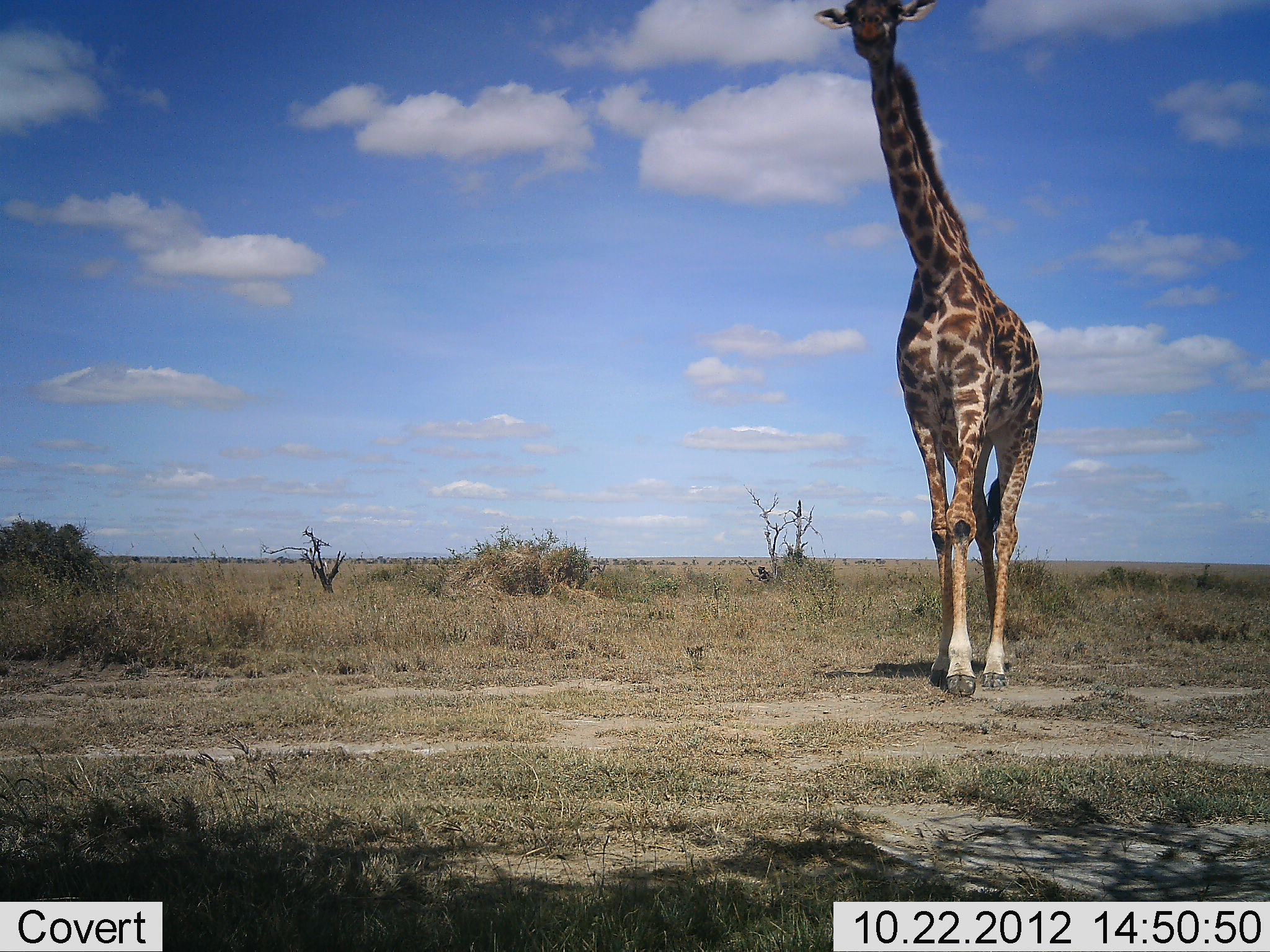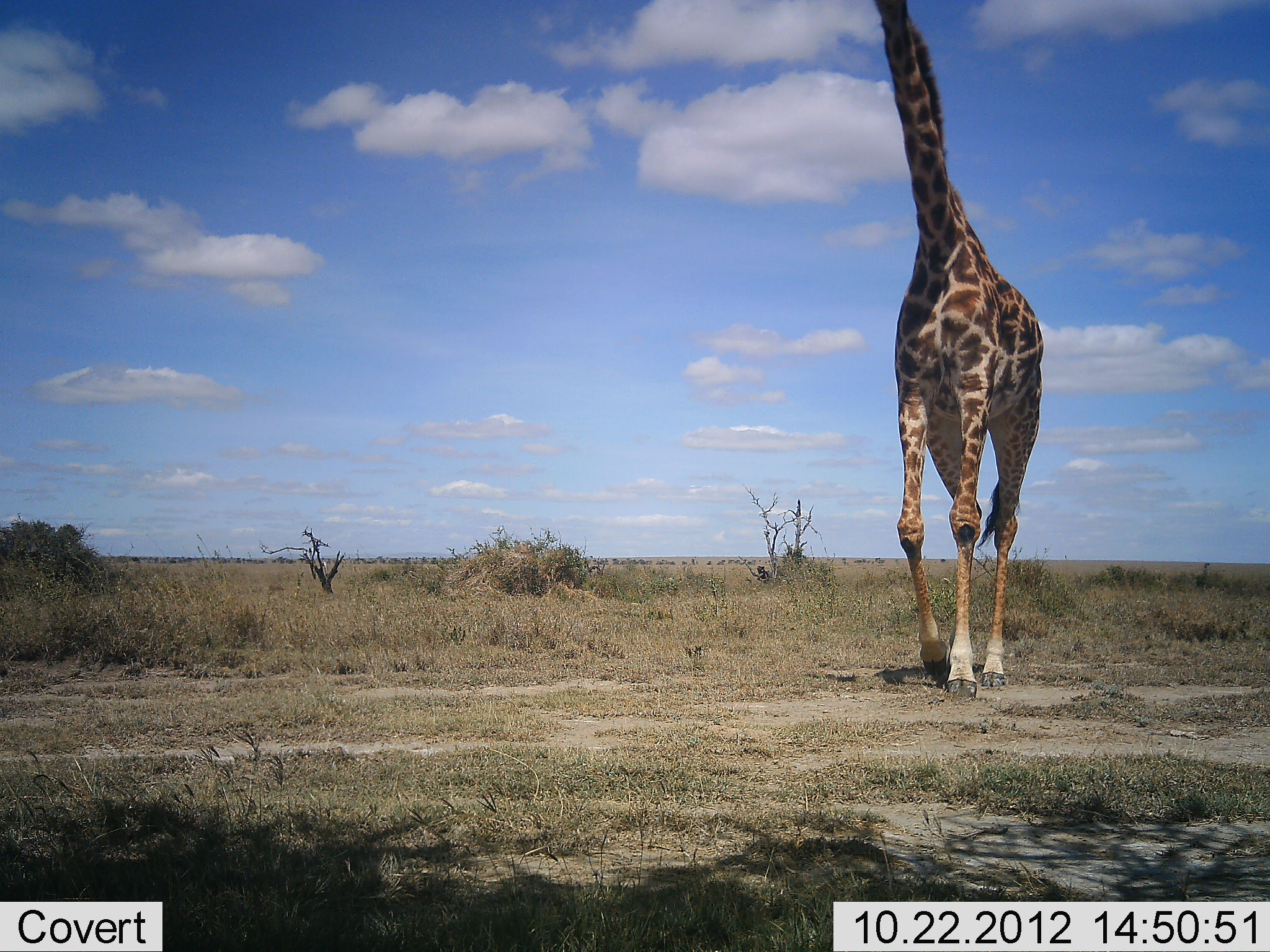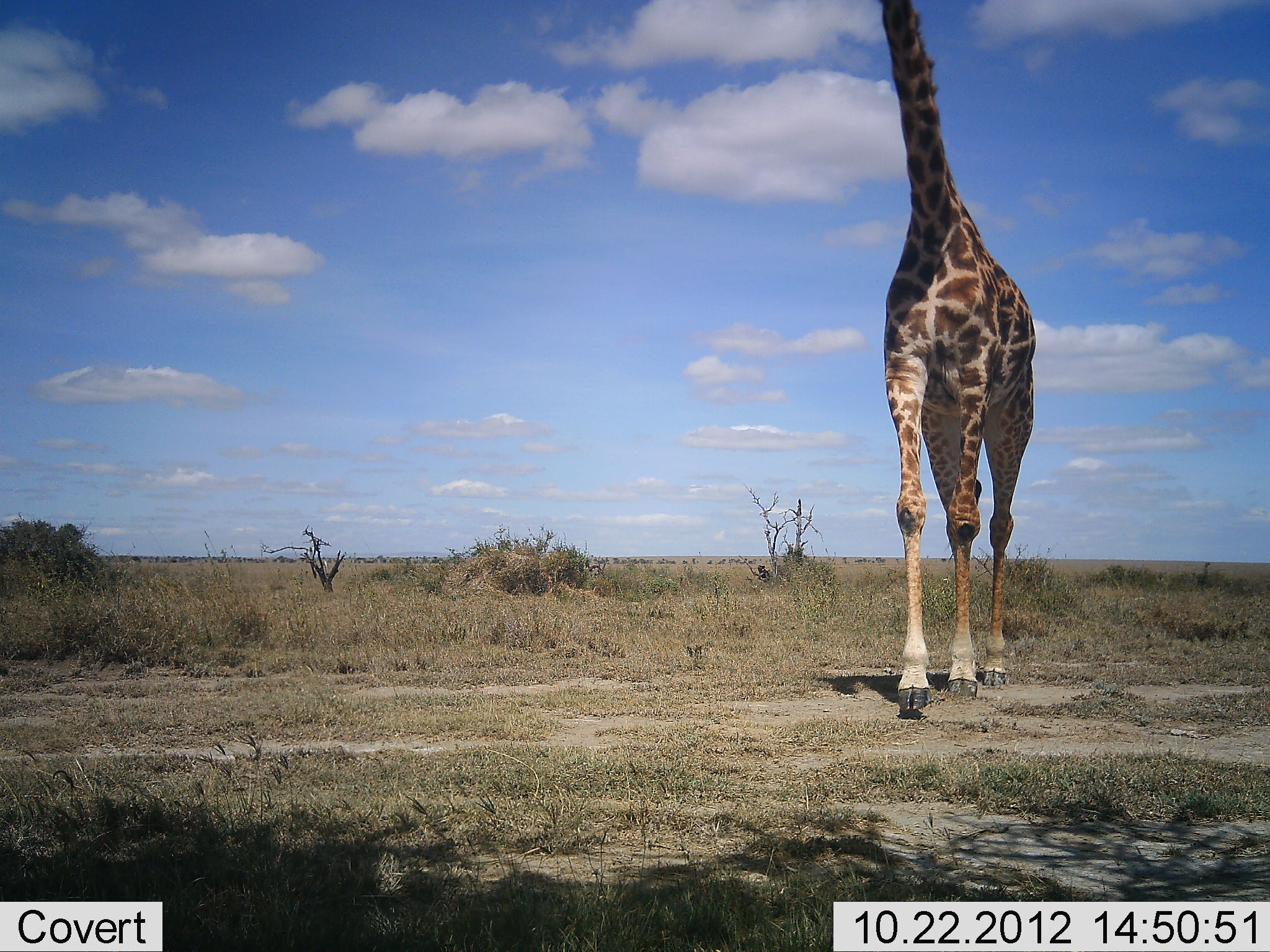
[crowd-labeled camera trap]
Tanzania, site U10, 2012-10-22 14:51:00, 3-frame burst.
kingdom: Animalia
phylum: Chordata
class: Mammalia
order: Artiodactyla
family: Giraffidae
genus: Giraffa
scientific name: Giraffa camelopardalis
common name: giraffe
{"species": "giraffe (Giraffa camelopardalis)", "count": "1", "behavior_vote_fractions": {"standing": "0%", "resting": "0%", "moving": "100%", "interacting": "0%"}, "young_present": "0%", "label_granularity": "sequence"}